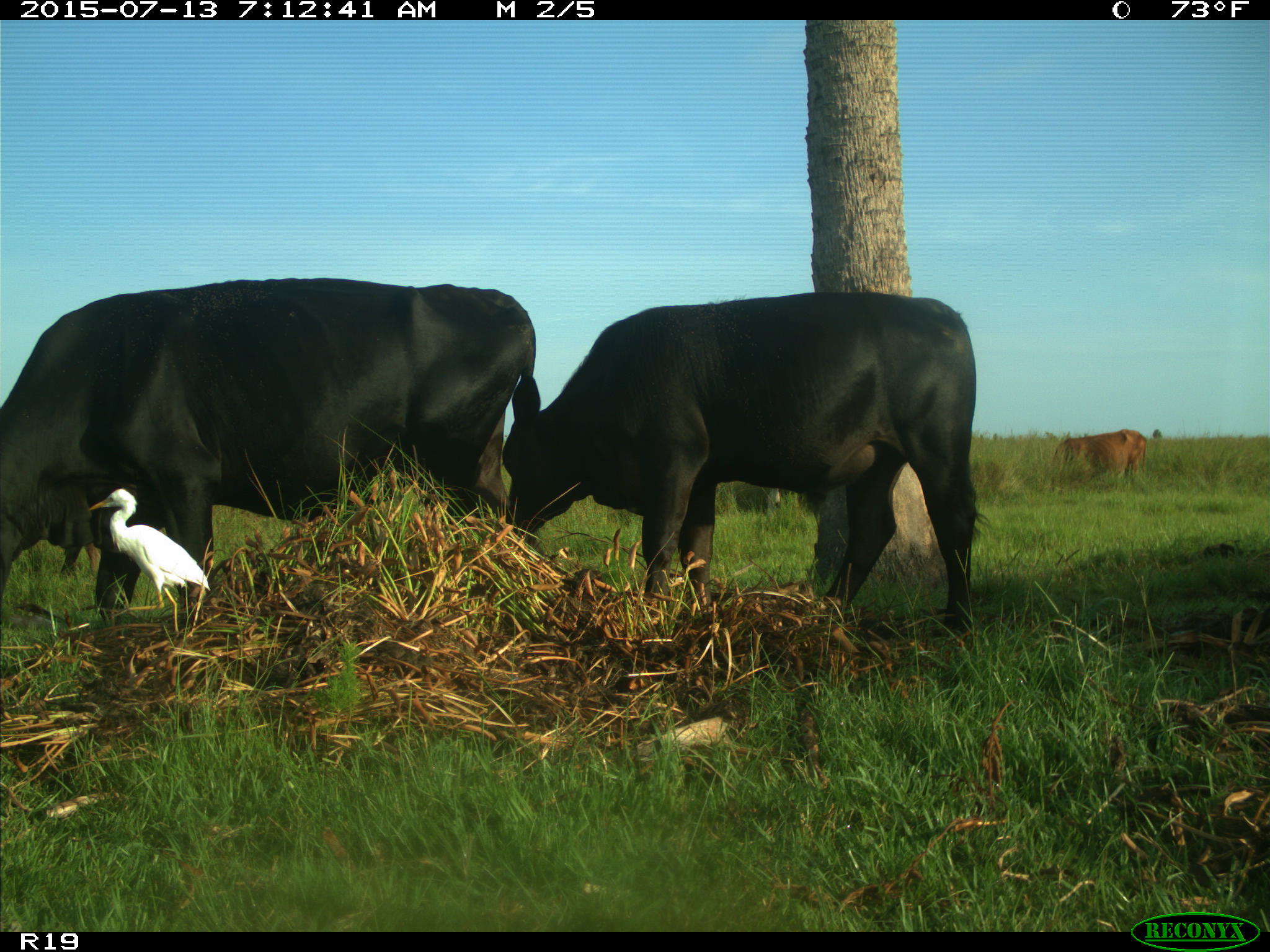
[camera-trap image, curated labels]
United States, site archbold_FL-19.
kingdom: Animalia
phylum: Chordata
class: Mammalia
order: Artiodactyla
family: Bovidae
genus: Bos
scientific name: Bos taurus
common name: domestic cow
Bos taurus (domestic cow).